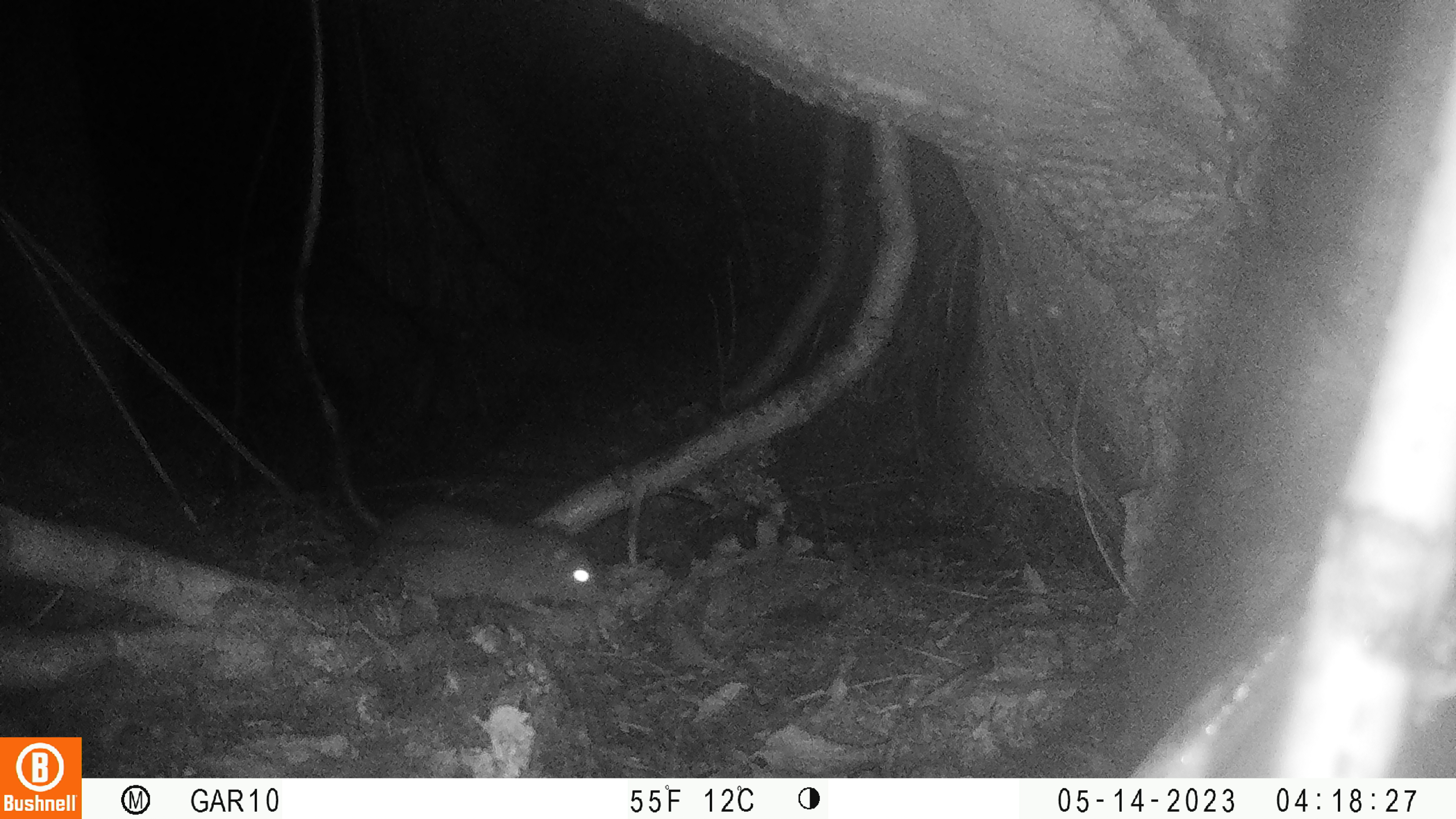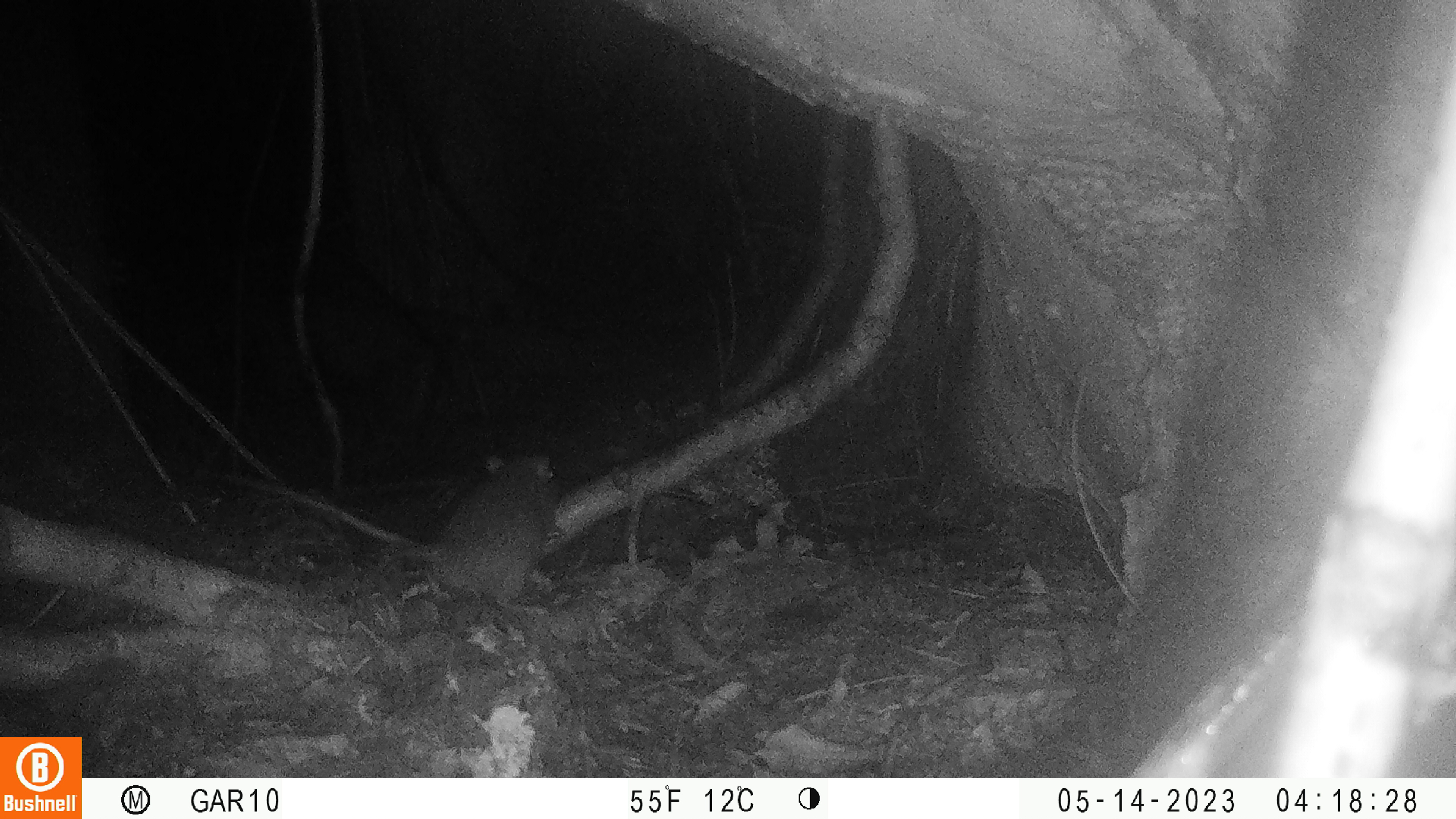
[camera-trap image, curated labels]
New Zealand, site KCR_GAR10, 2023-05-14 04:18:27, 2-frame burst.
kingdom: Animalia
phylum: Chordata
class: Mammalia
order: Rodentia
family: Muridae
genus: Rattus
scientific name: Rattus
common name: rat